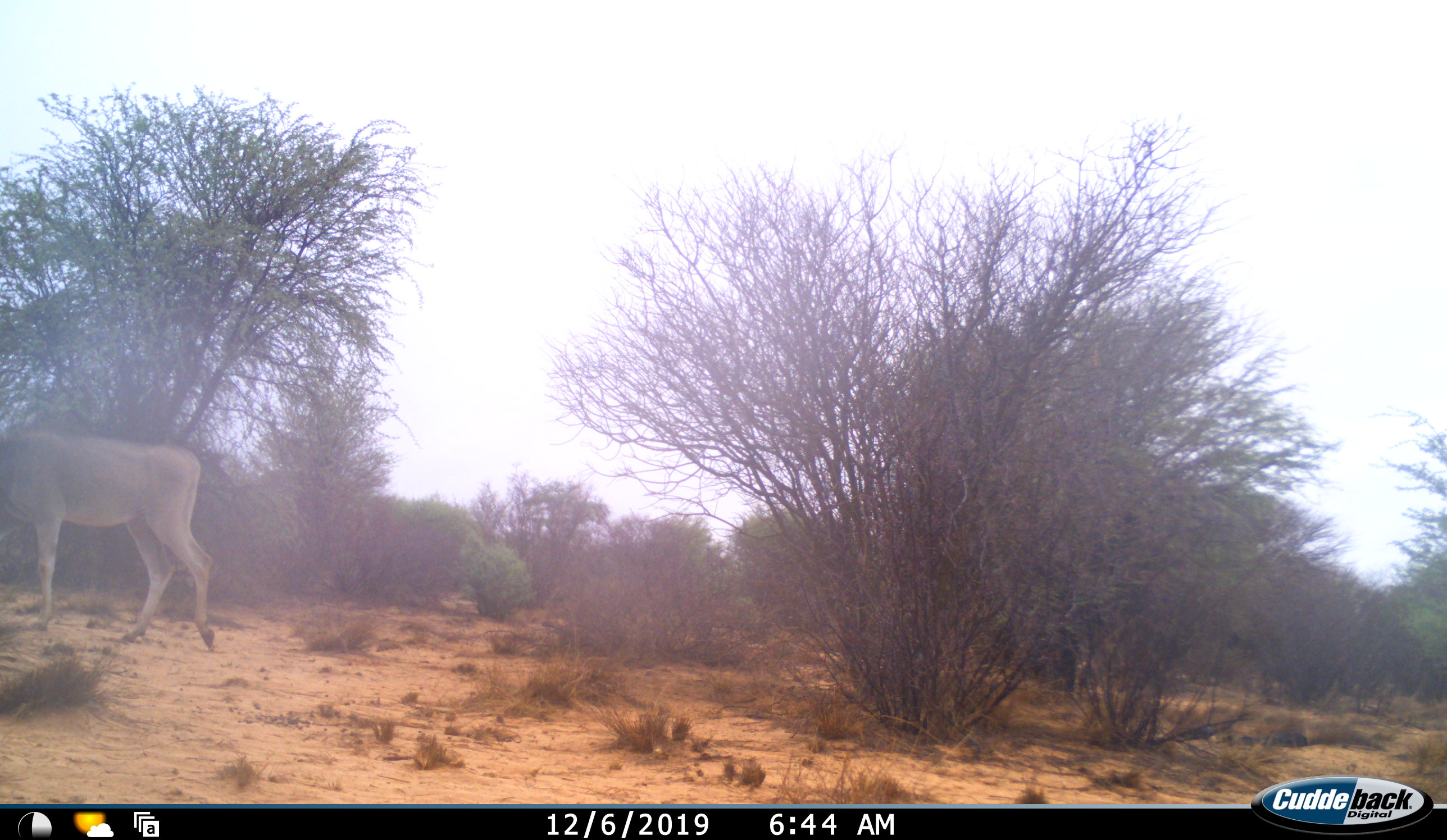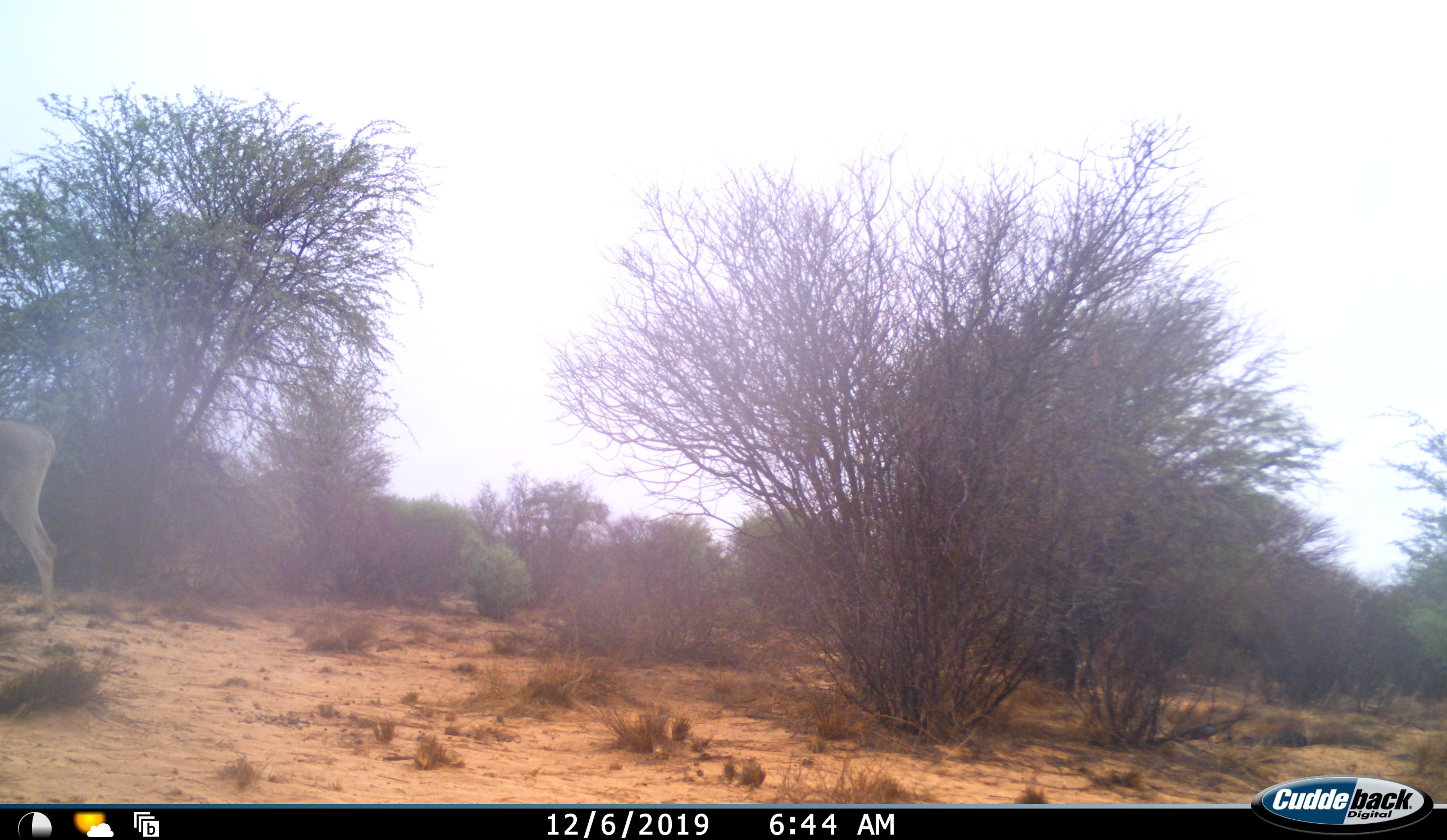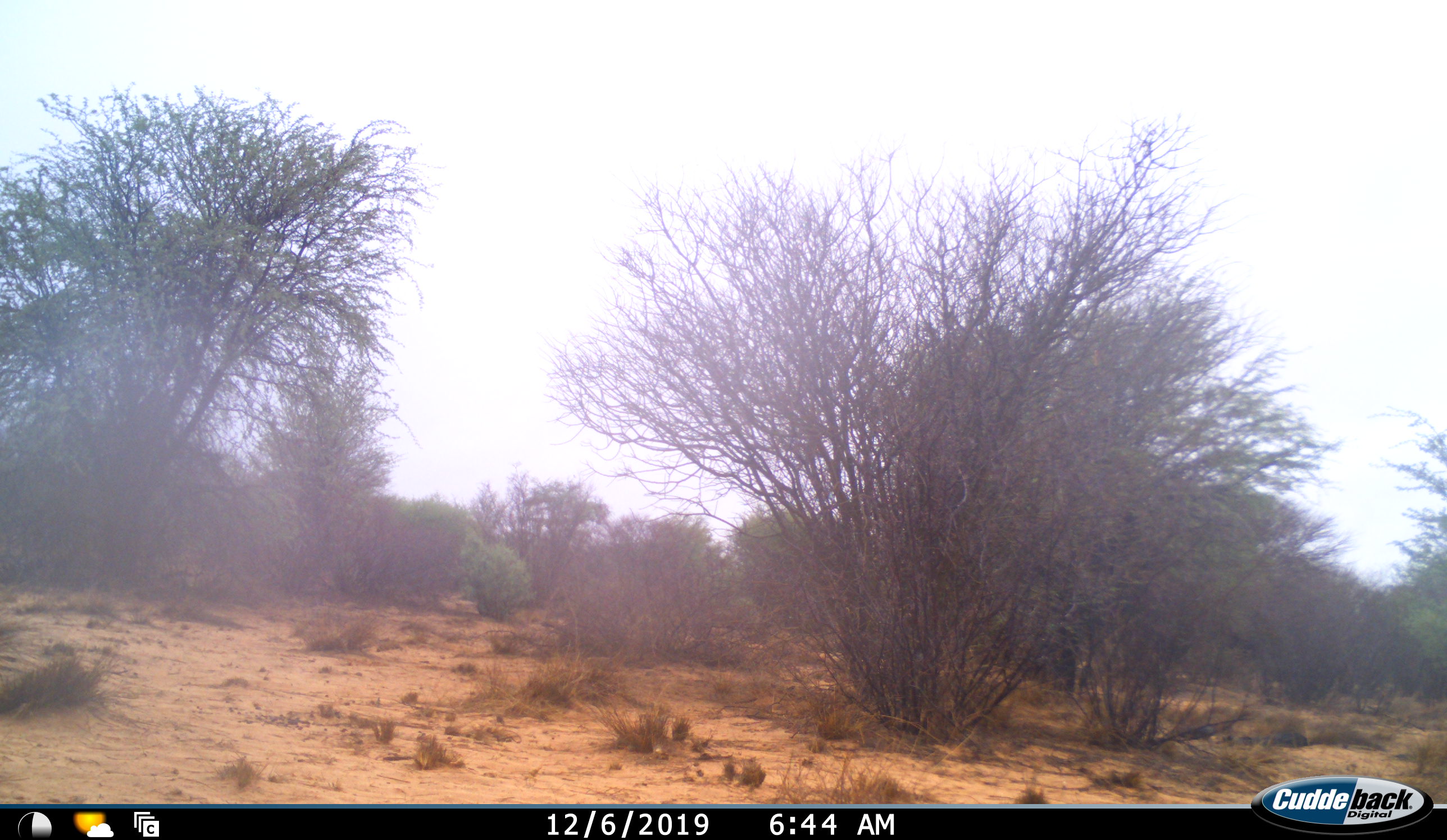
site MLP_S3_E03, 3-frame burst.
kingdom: Animalia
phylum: Chordata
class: Mammalia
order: Artiodactyla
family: Bovidae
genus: Tragelaphus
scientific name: Tragelaphus oryx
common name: eland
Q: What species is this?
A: Eland (Tragelaphus oryx).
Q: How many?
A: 1.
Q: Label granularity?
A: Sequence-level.